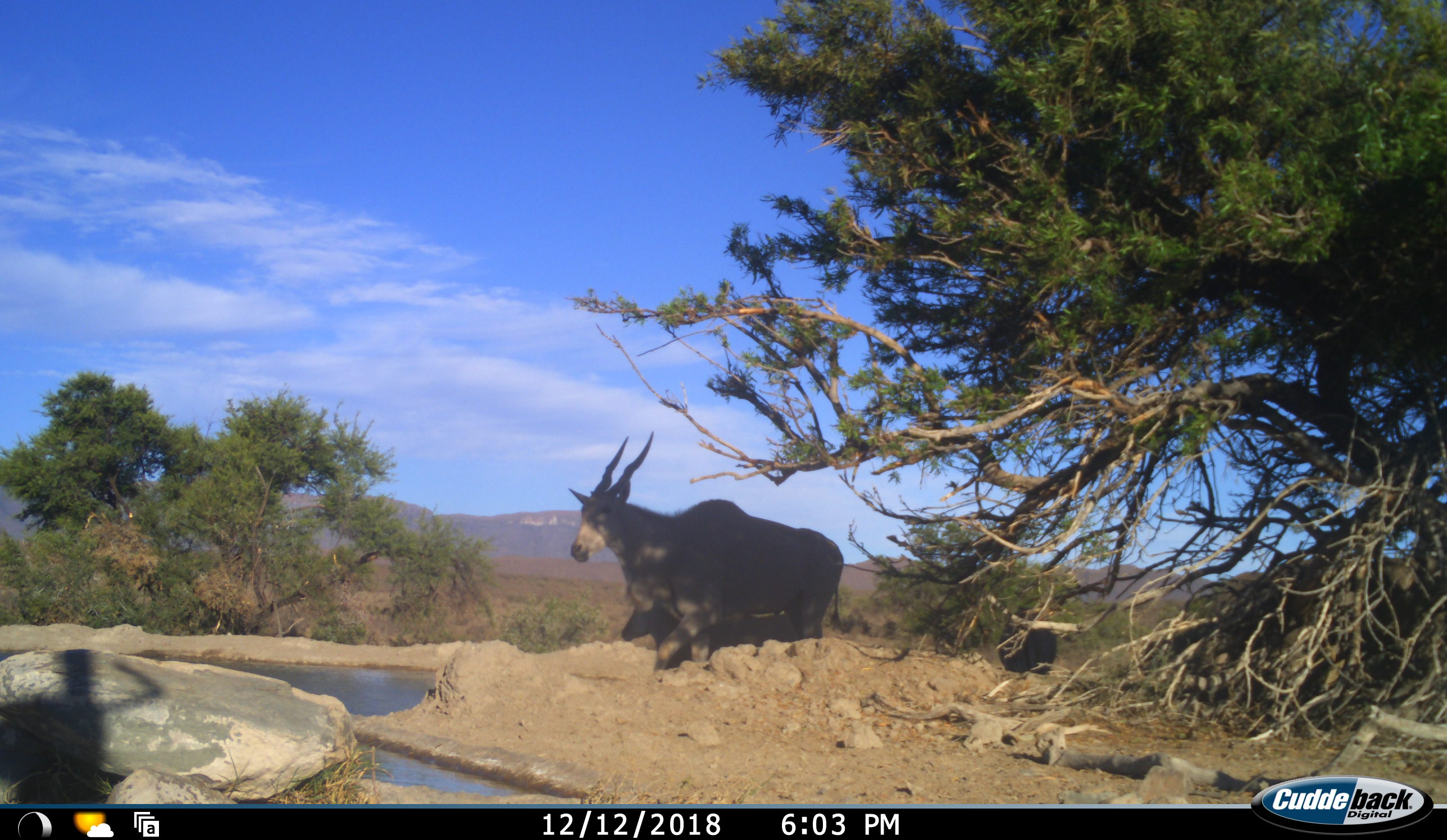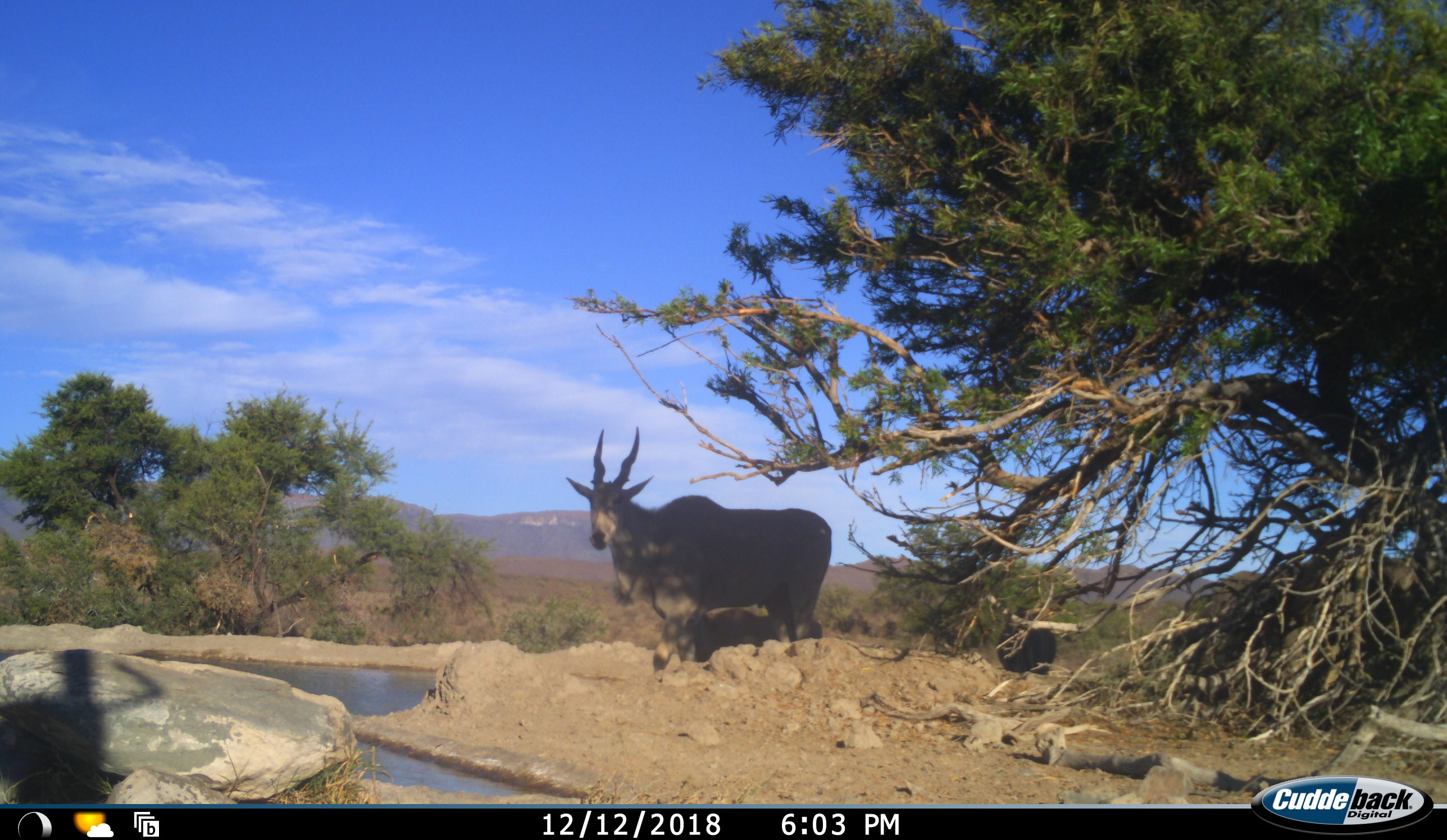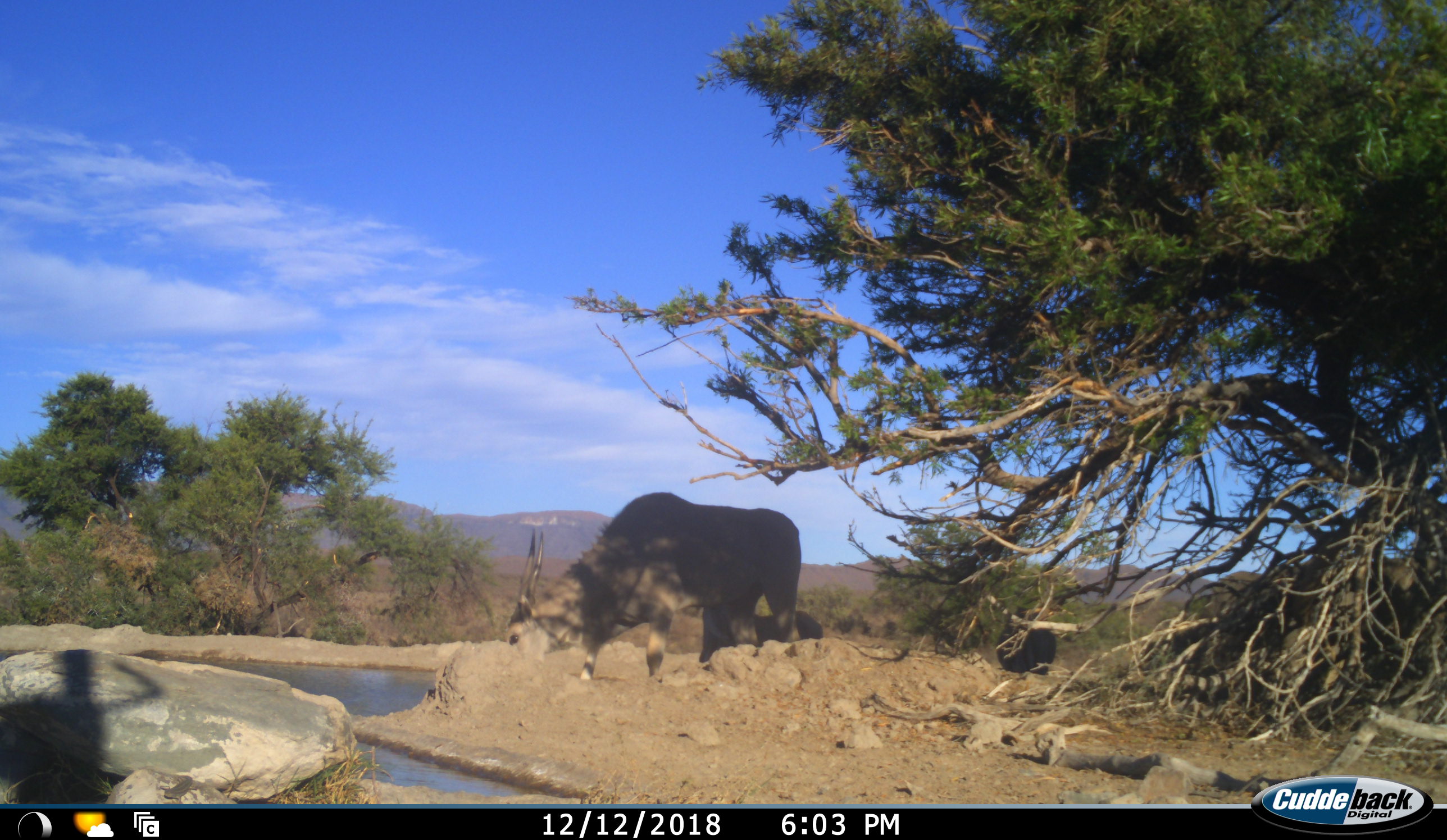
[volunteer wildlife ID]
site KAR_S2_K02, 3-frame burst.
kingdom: Animalia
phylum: Chordata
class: Mammalia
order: Artiodactyla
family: Bovidae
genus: Tragelaphus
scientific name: Tragelaphus oryx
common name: eland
Eland (Tragelaphus oryx), count 3. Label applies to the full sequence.